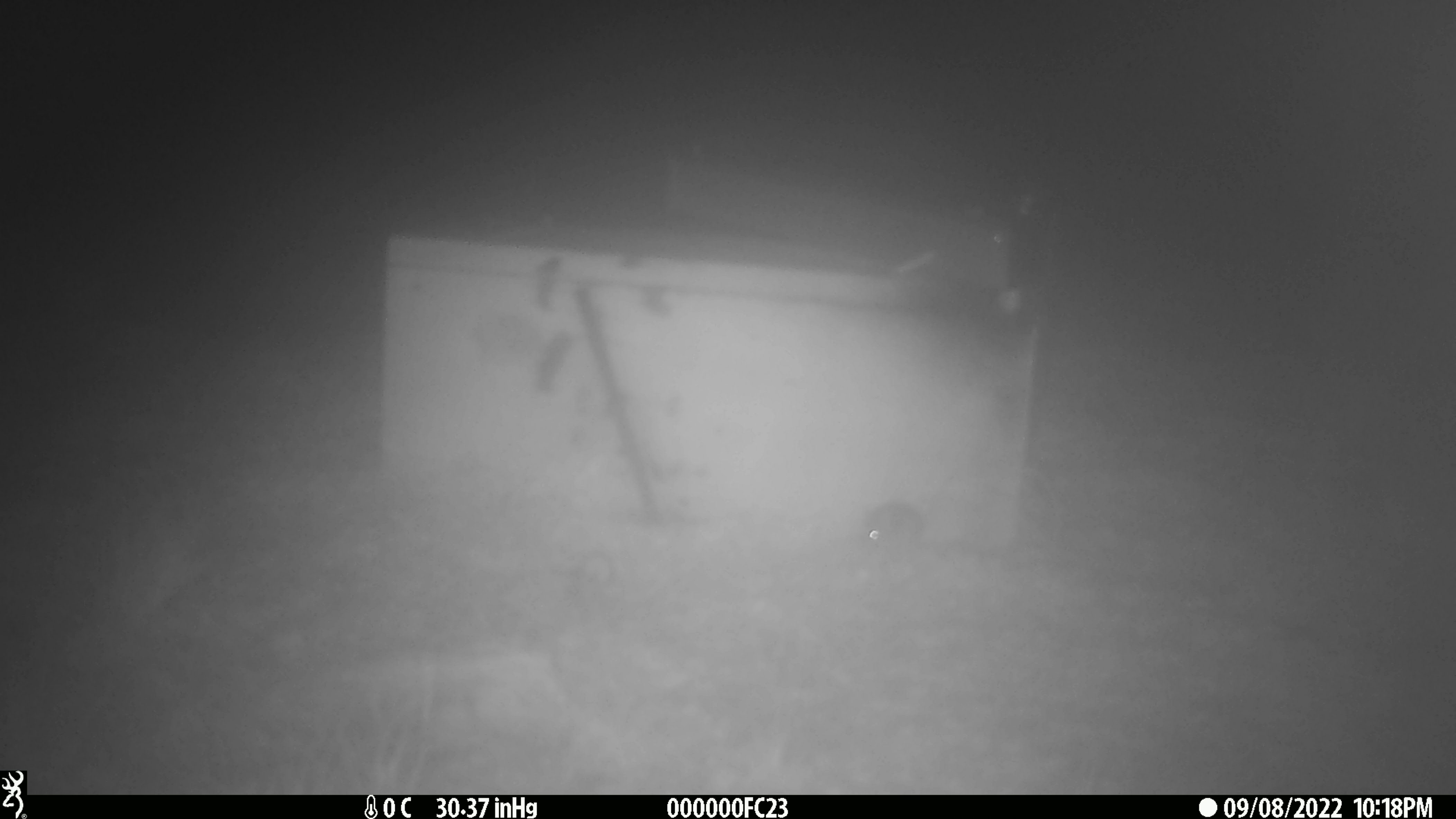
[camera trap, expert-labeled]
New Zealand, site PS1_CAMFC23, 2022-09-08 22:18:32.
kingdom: Animalia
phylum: Chordata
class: Mammalia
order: Rodentia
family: Muridae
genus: Mus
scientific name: Mus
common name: mouse